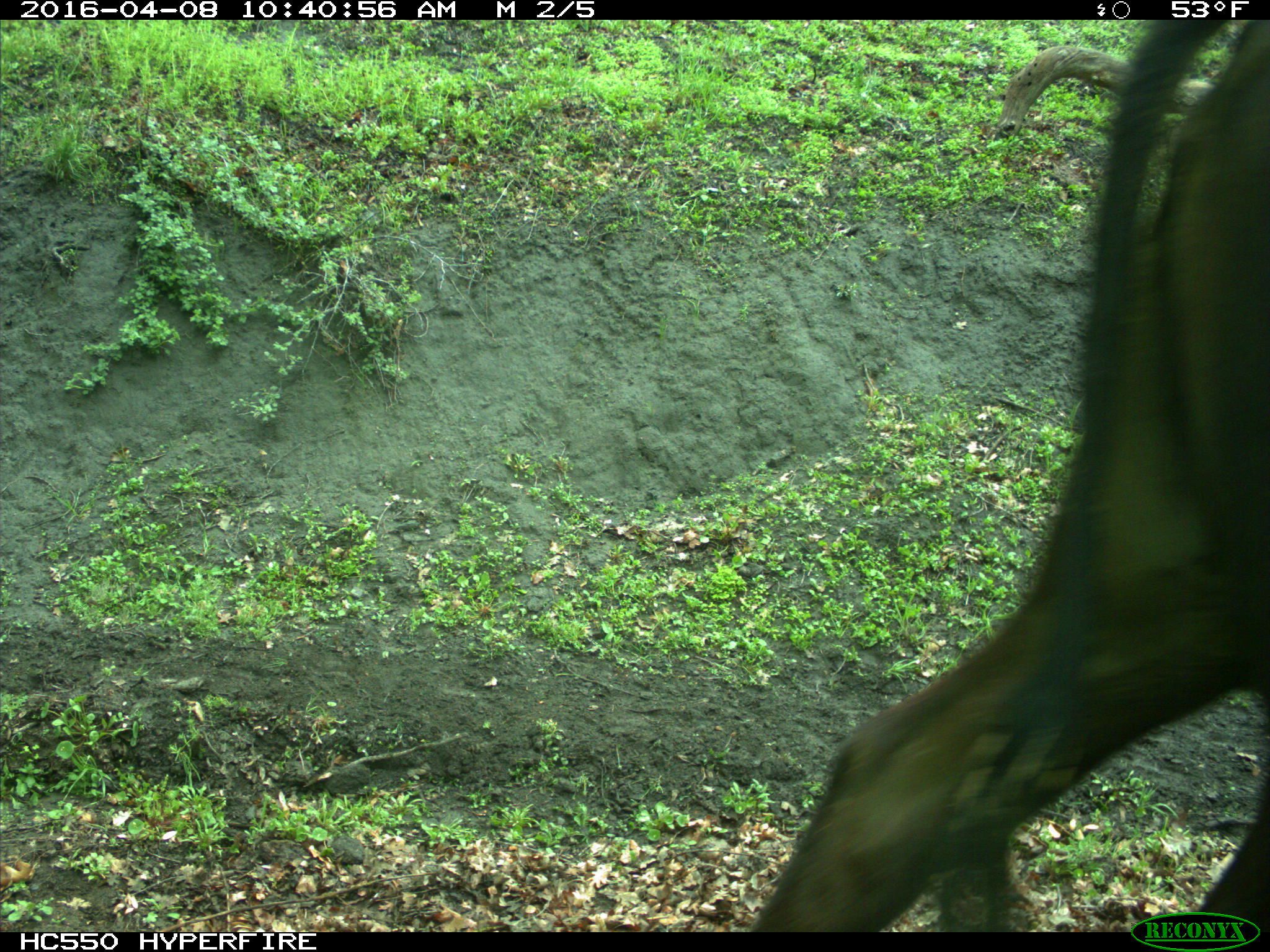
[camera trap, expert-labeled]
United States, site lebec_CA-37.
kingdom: Animalia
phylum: Chordata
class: Mammalia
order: Artiodactyla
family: Bovidae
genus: Bos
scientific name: Bos taurus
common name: domestic cow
Bos taurus (domestic cow).